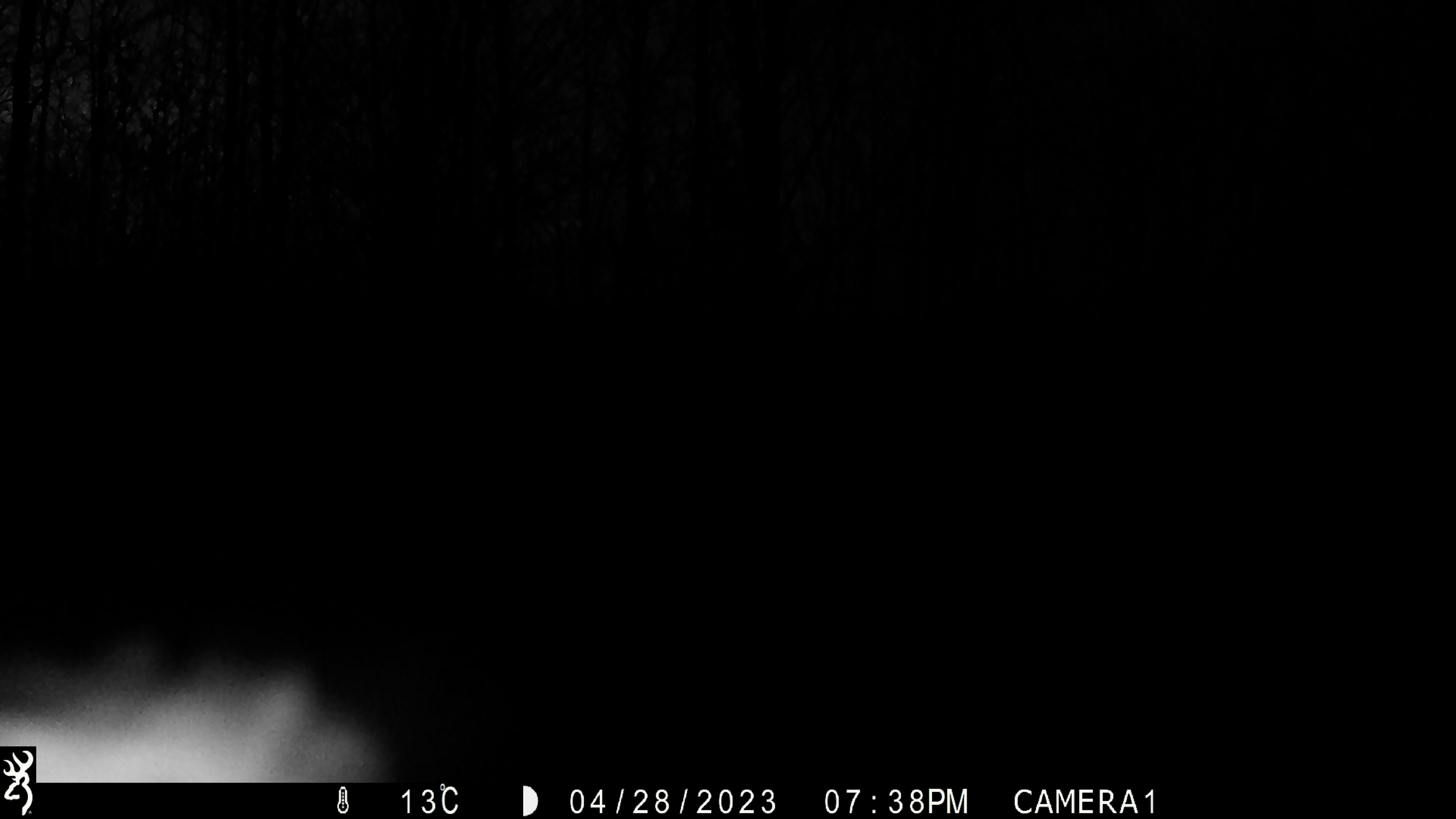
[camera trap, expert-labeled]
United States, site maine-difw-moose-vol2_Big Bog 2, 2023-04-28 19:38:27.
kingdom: Animalia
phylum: Chordata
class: Mammalia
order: Carnivora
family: Ursidae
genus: Ursus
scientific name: Ursus americanus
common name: black bear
Black bear (Ursus americanus).